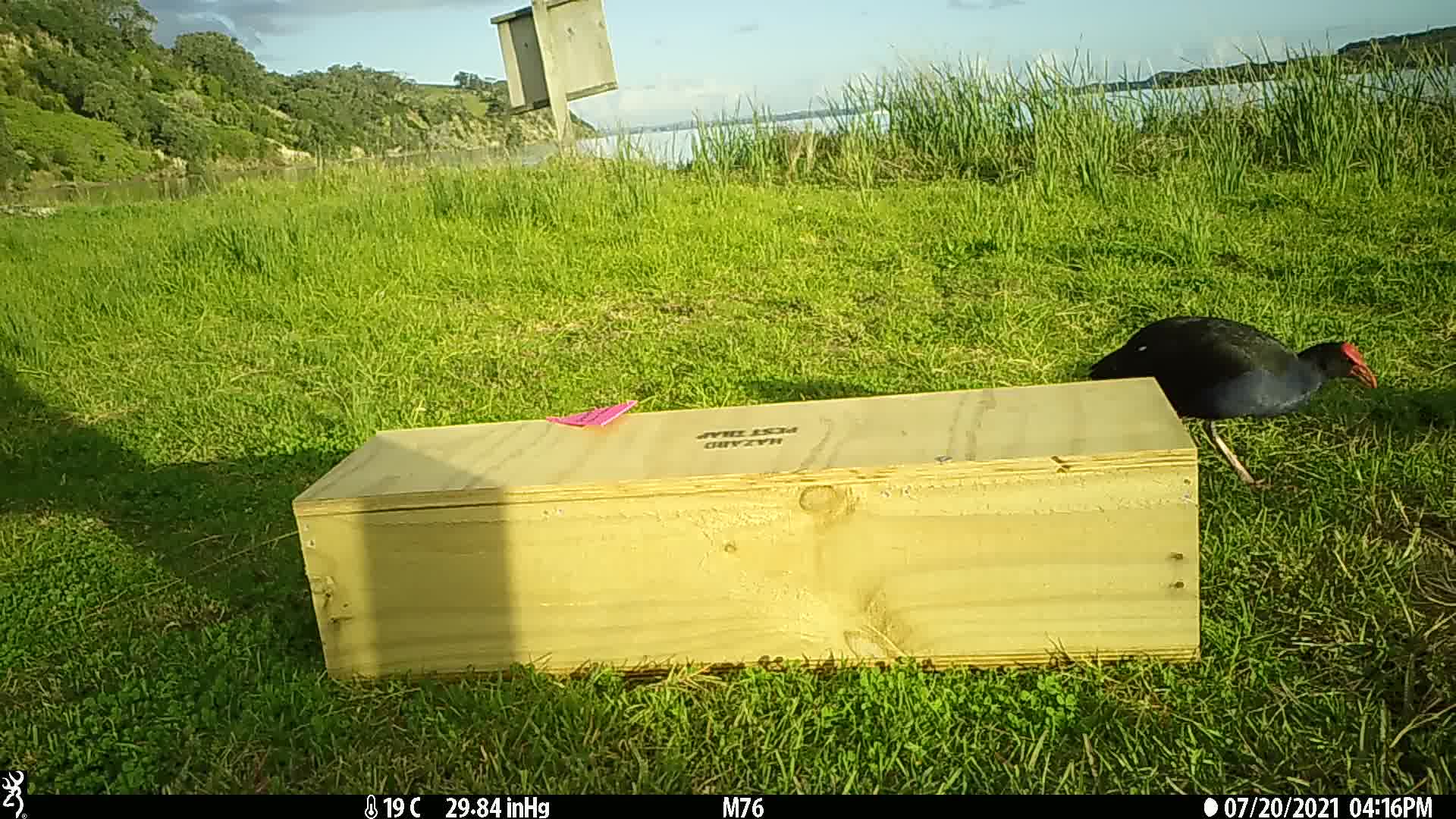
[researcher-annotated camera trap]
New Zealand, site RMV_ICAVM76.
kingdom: Animalia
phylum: Chordata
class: Aves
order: Gruiformes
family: Rallidae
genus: Porphyrio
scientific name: Porphyrio melanotus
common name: australasian swamphen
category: pukeko